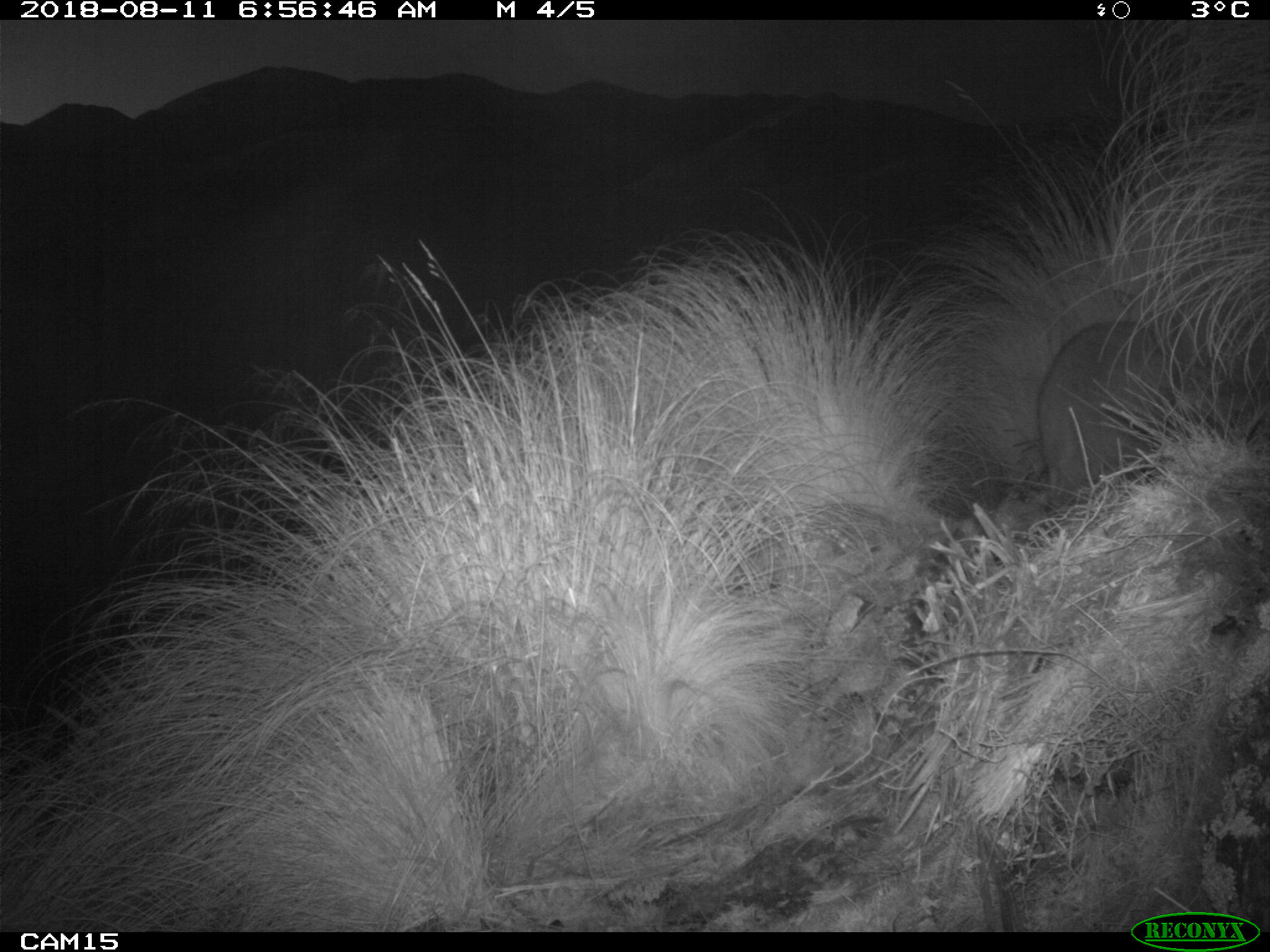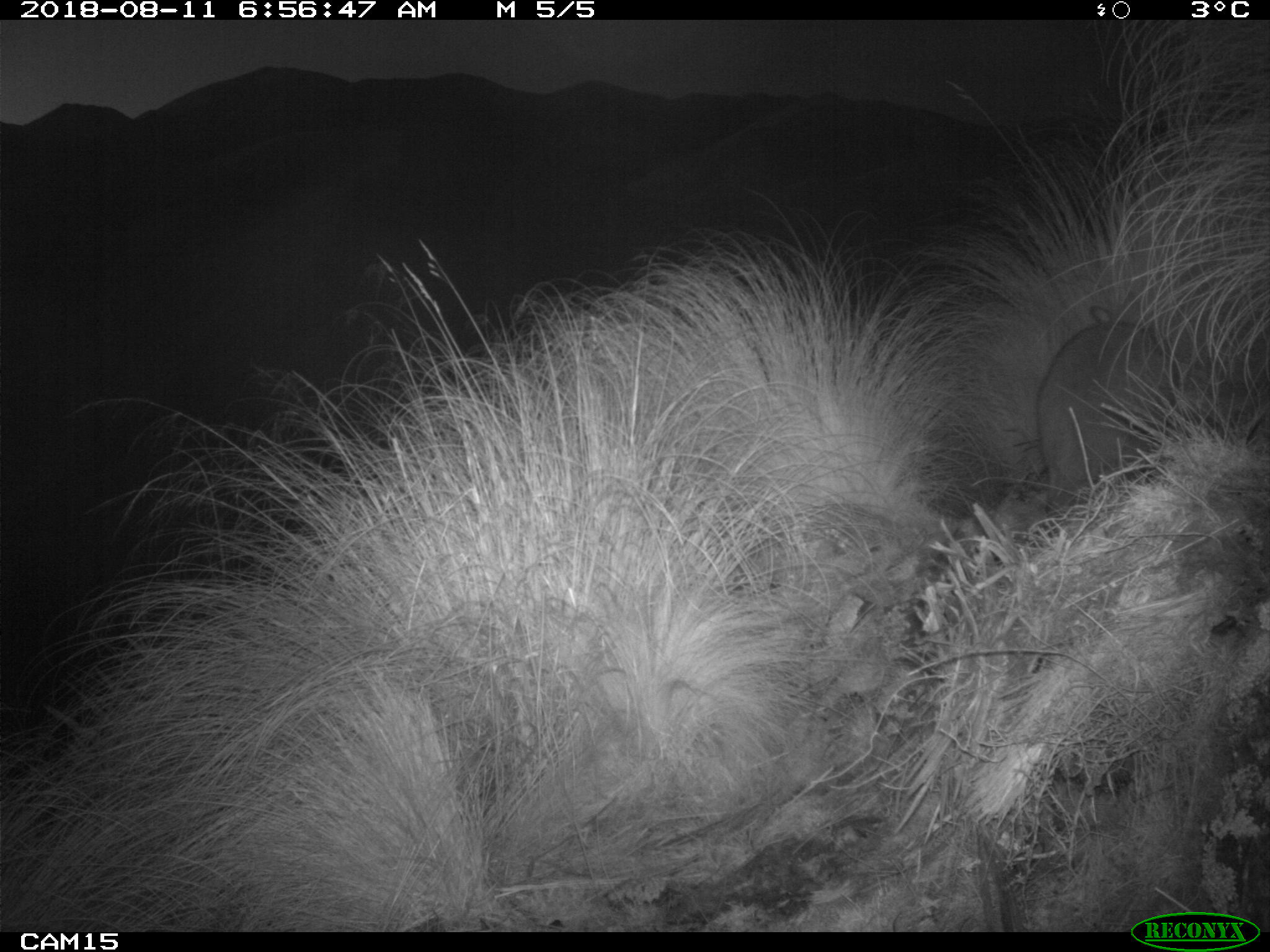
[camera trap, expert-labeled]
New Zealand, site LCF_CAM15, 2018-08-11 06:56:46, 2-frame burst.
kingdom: Animalia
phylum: Chordata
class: Mammalia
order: Diprotodontia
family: Macropodidae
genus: Notamacropus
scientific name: Notamacropus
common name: wallaby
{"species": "wallaby (Notamacropus)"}